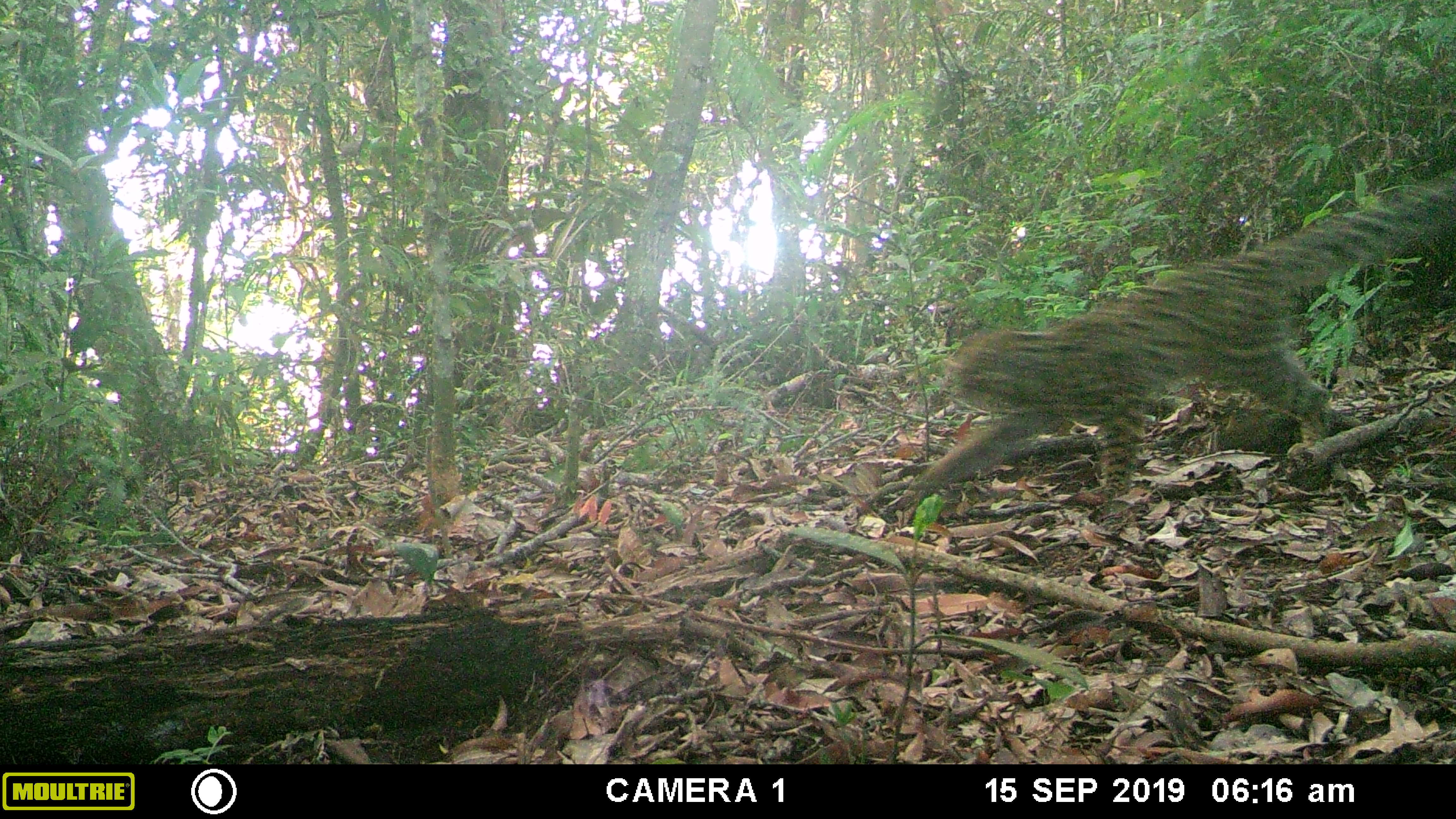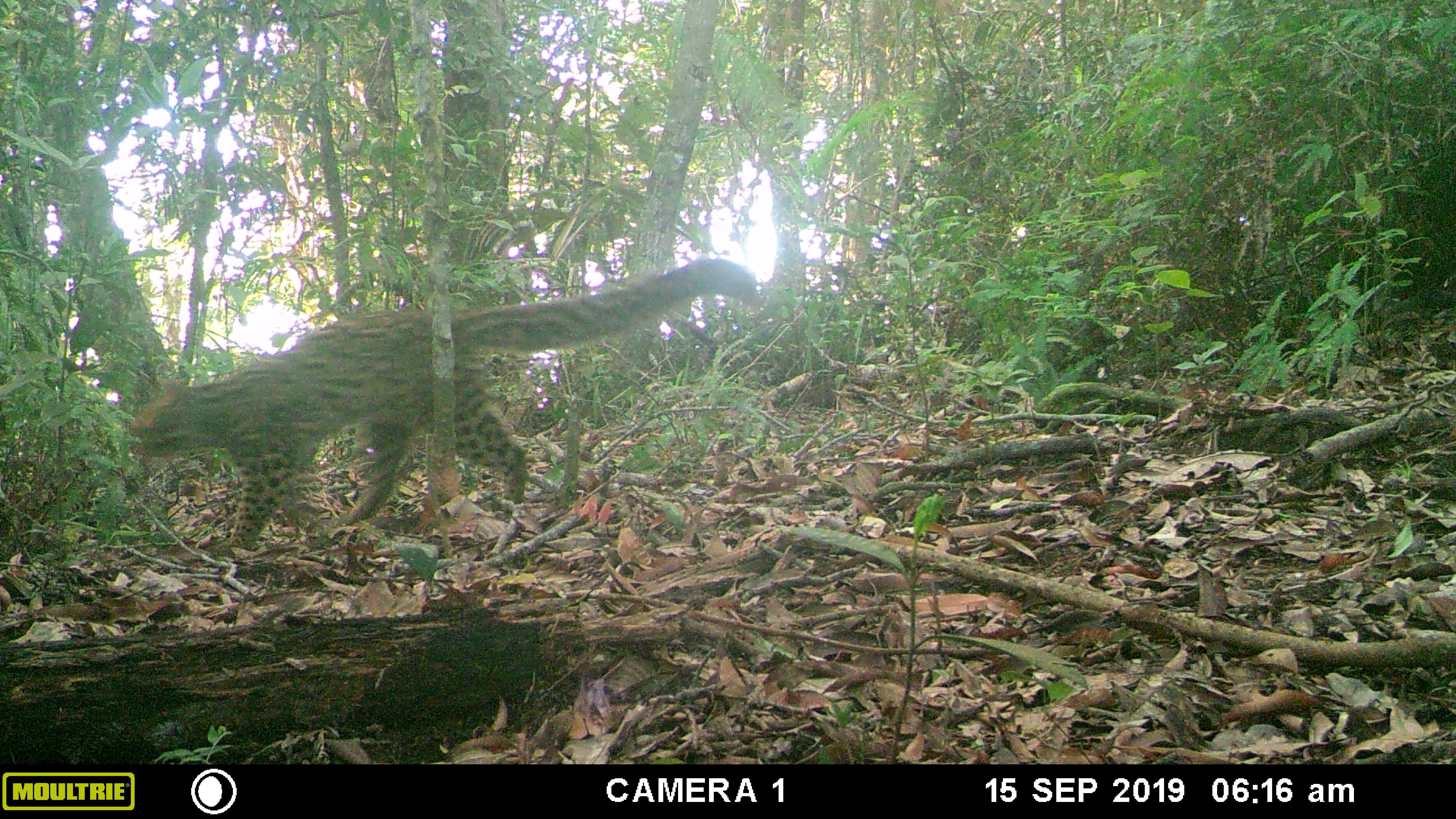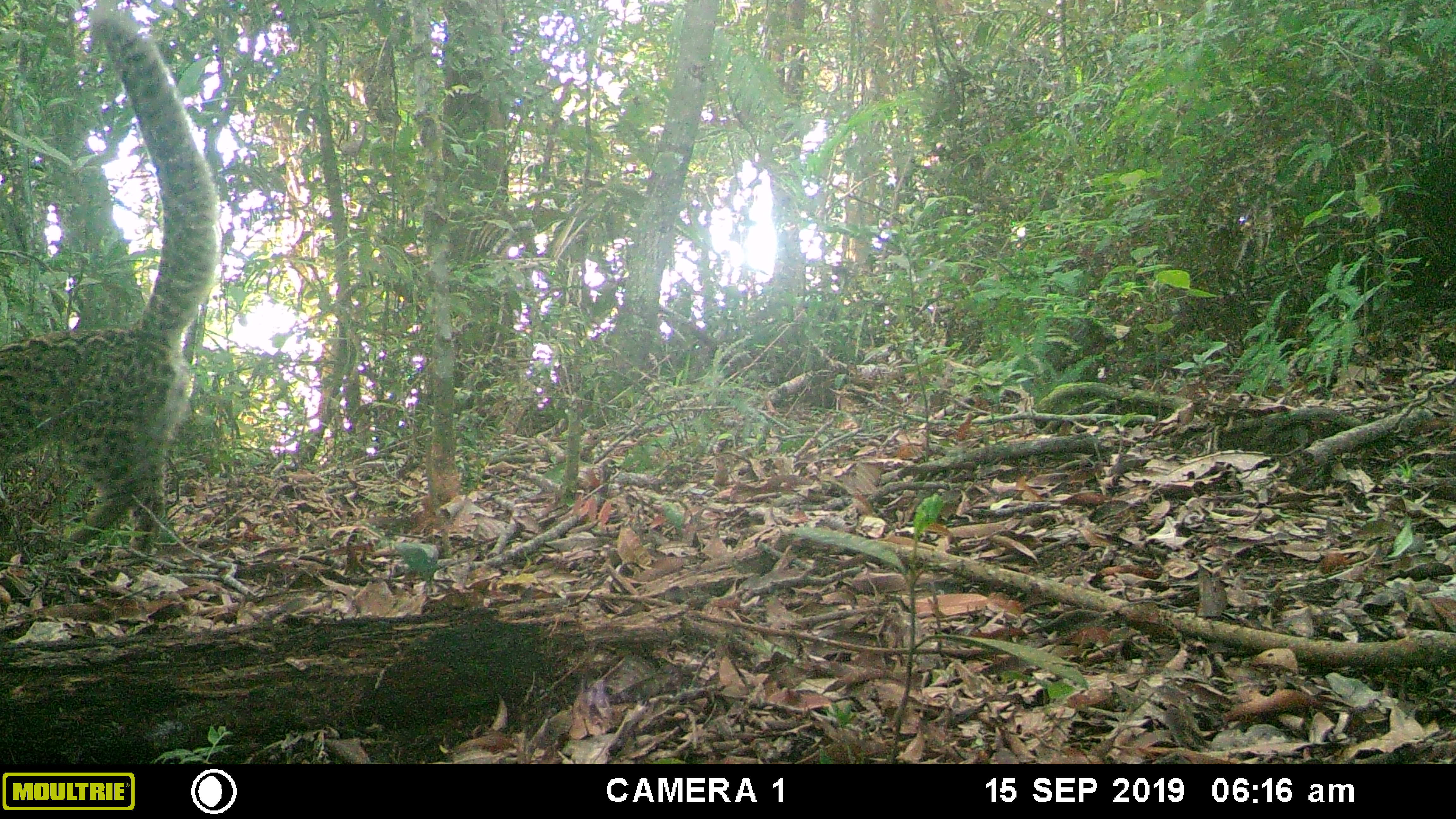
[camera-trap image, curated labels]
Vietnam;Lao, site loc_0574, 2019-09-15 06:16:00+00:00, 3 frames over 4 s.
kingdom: Animalia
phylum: Chordata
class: Mammalia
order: Carnivora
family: Felidae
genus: Pardofelis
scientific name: Pardofelis marmorata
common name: marbled cat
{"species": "marbled cat (Pardofelis marmorata)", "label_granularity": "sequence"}